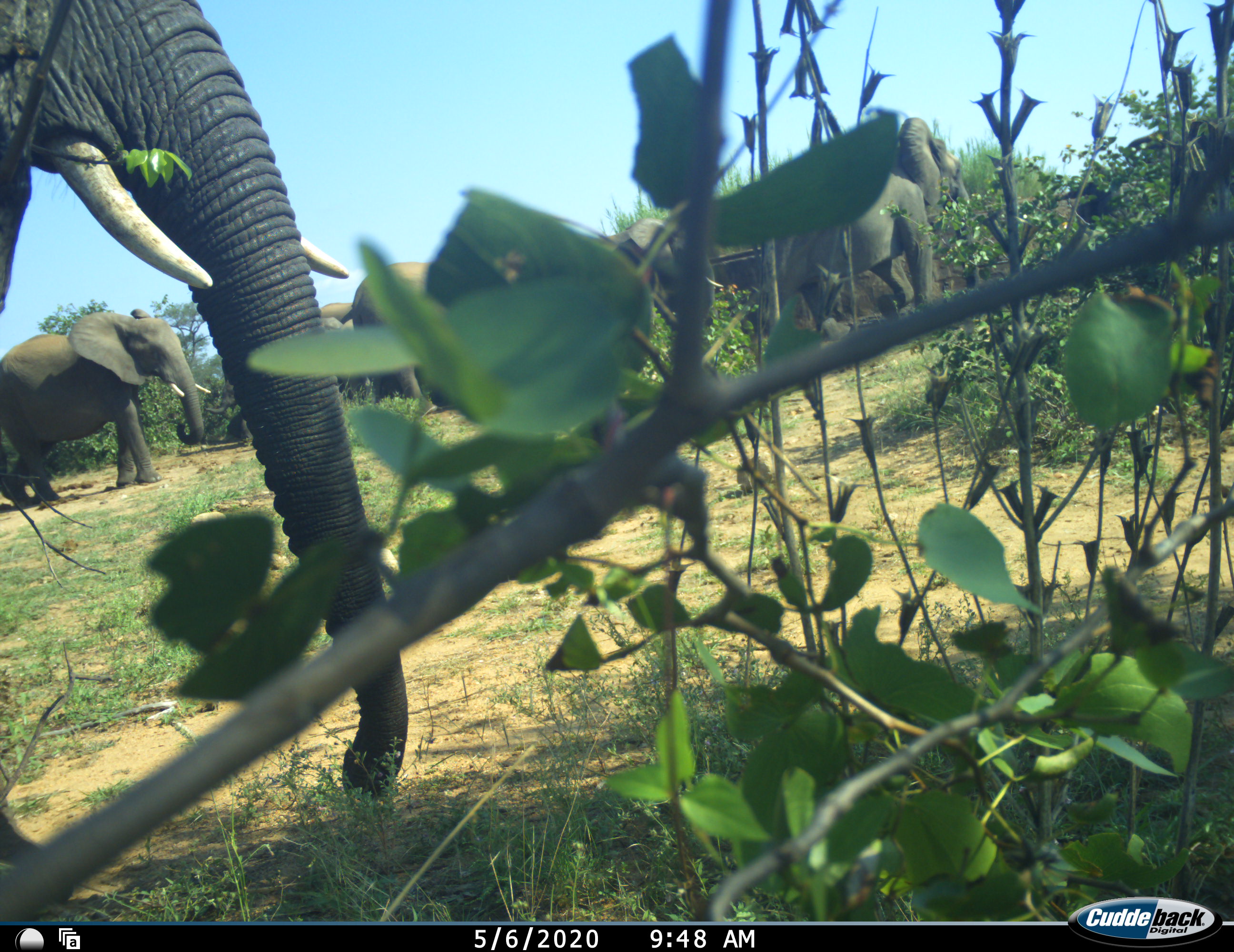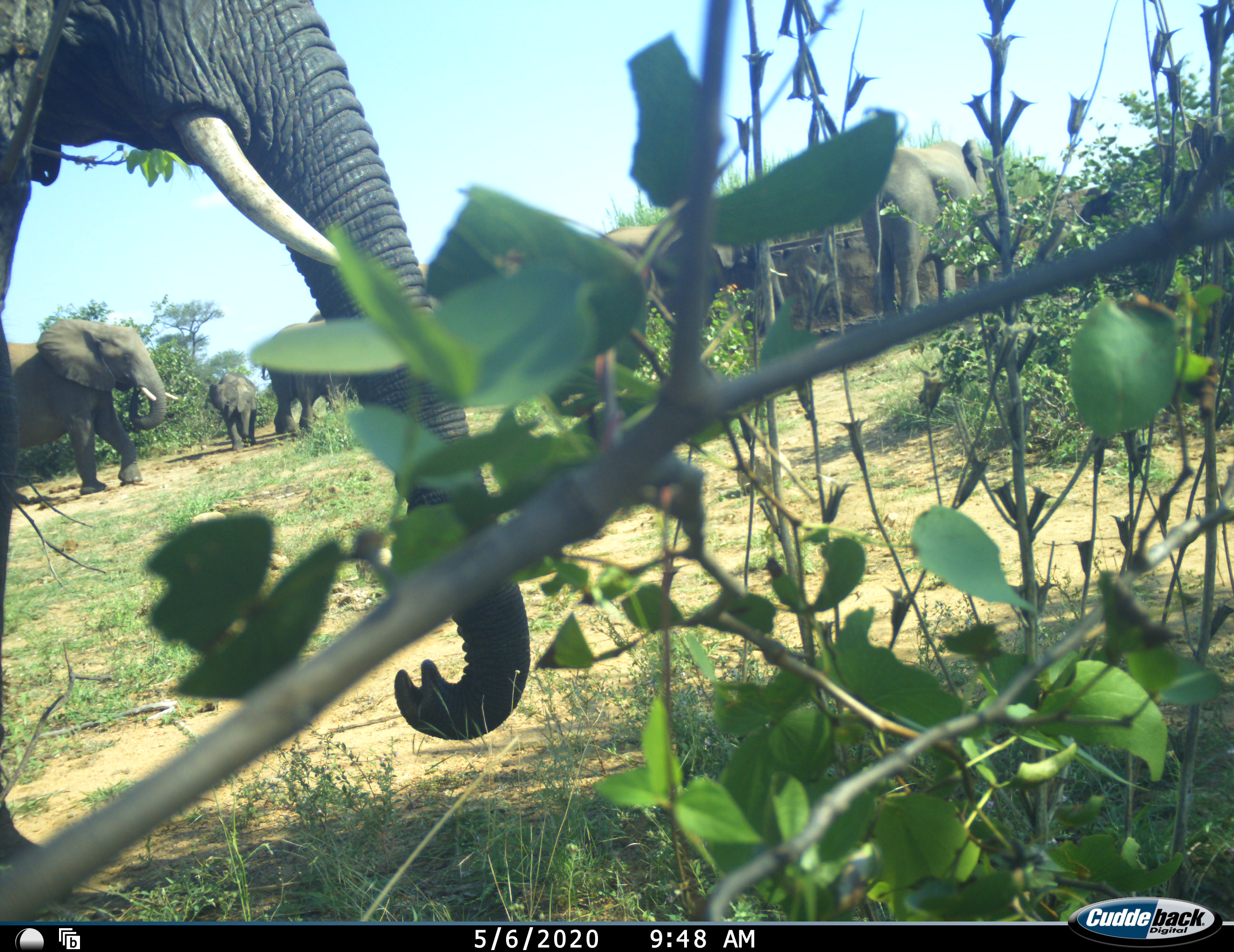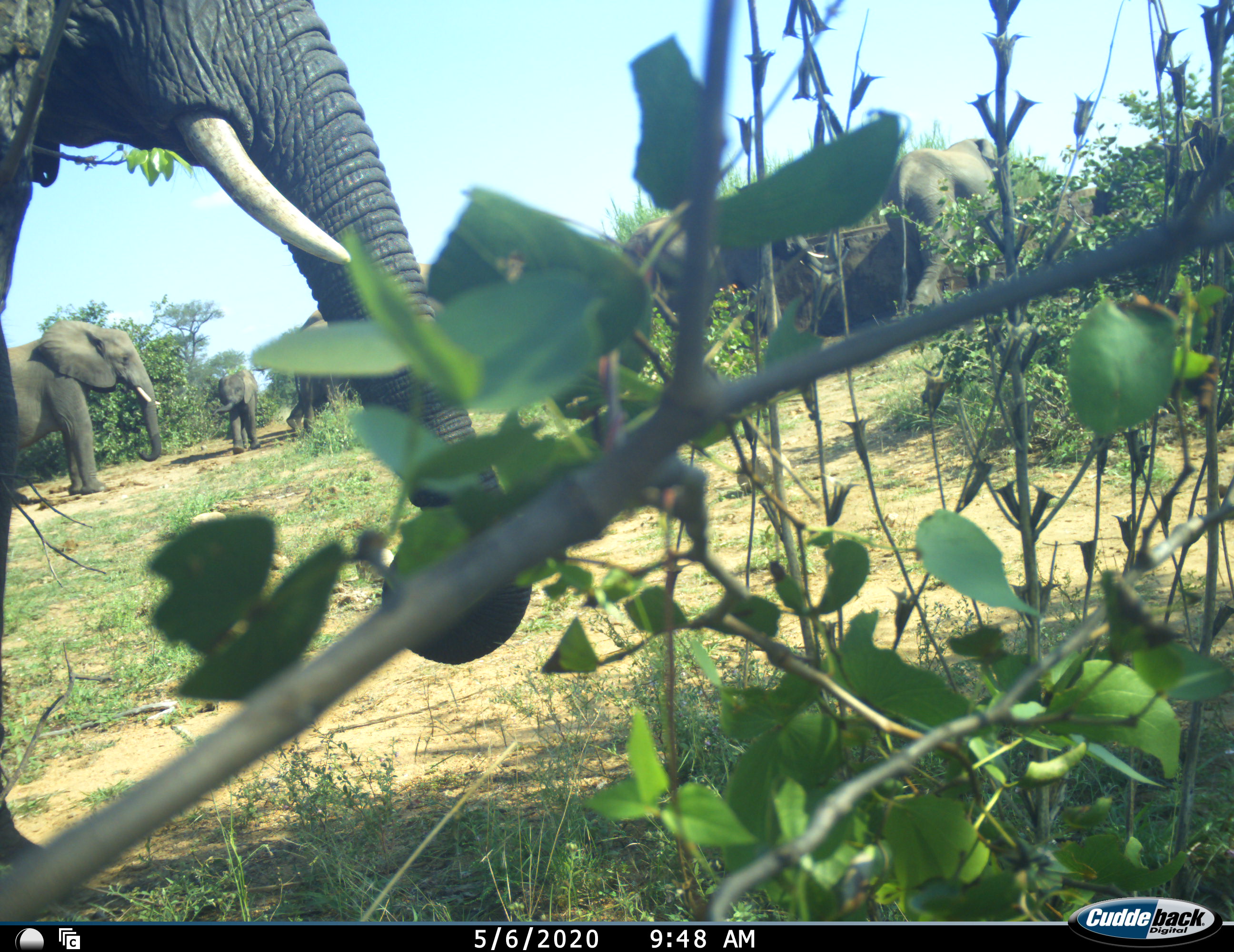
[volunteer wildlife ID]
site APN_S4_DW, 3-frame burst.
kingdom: Animalia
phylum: Chordata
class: Mammalia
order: Proboscidea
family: Elephantidae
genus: Loxodonta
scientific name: Loxodonta africana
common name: african bush elephant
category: elephant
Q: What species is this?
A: Elephant (african bush elephant) (Loxodonta africana).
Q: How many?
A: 7.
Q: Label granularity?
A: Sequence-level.